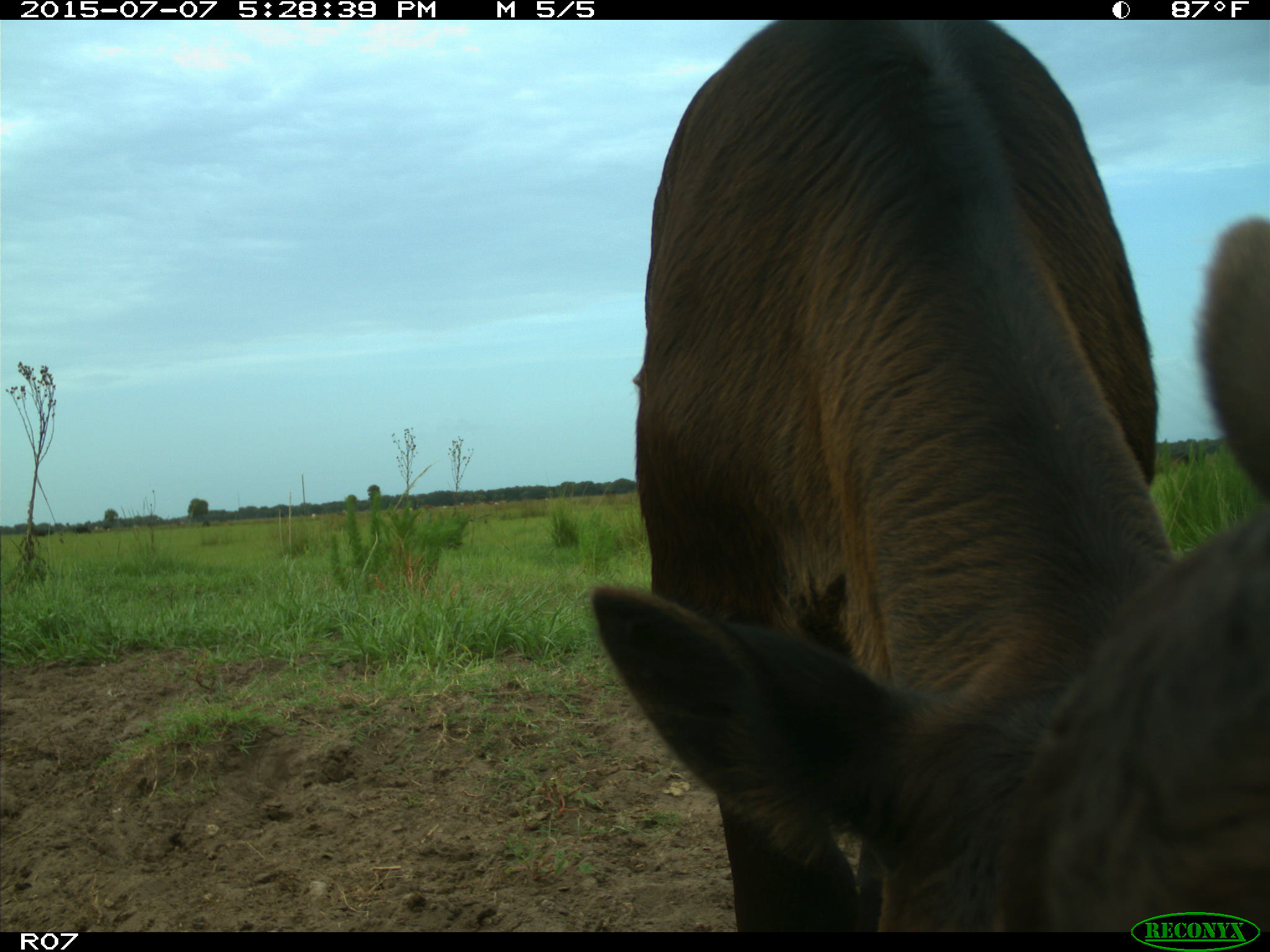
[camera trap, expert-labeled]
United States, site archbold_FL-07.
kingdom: Animalia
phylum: Chordata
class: Mammalia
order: Artiodactyla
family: Bovidae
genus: Bos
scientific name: Bos taurus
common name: domestic cow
Bos taurus (domestic cow).